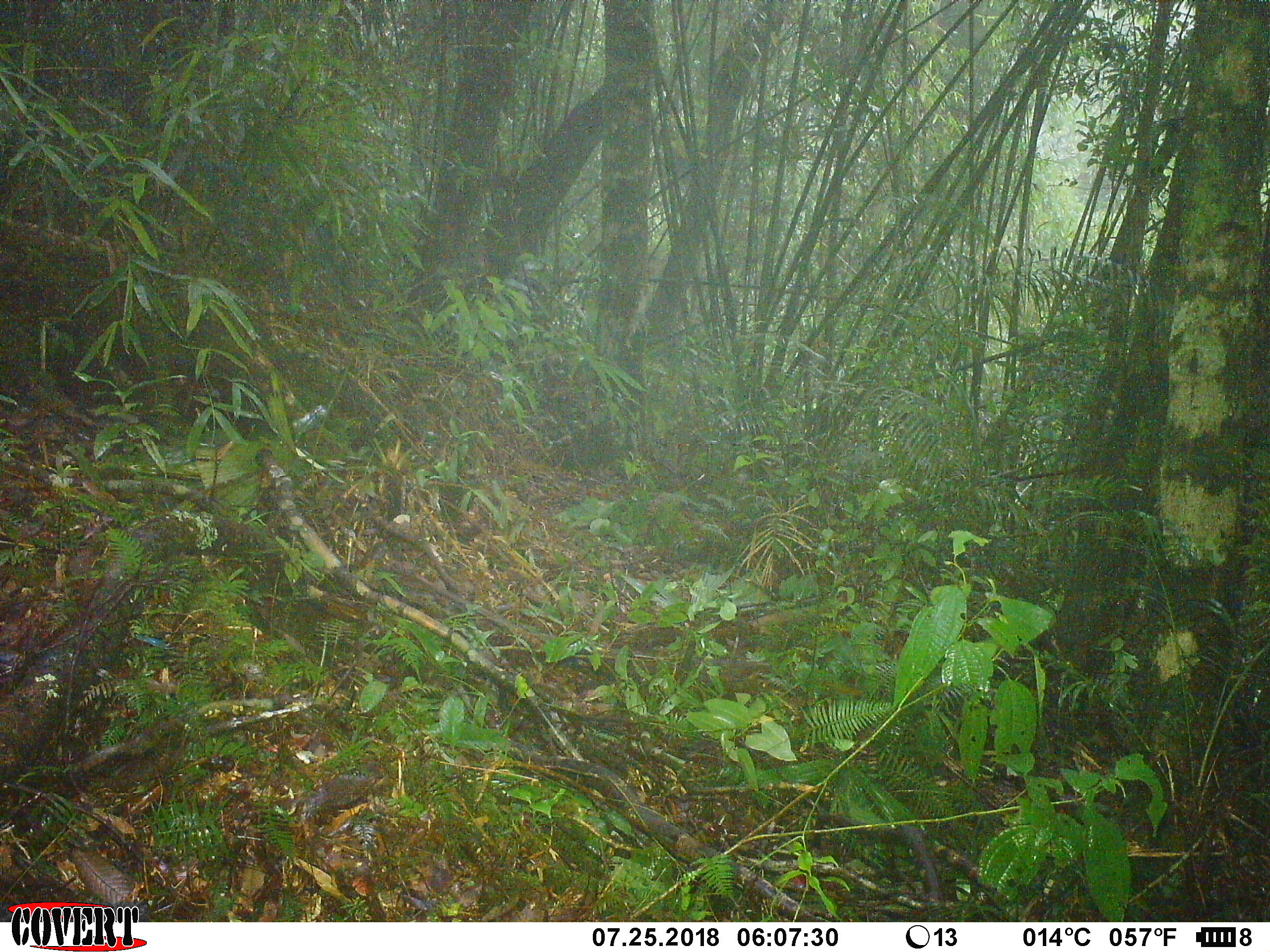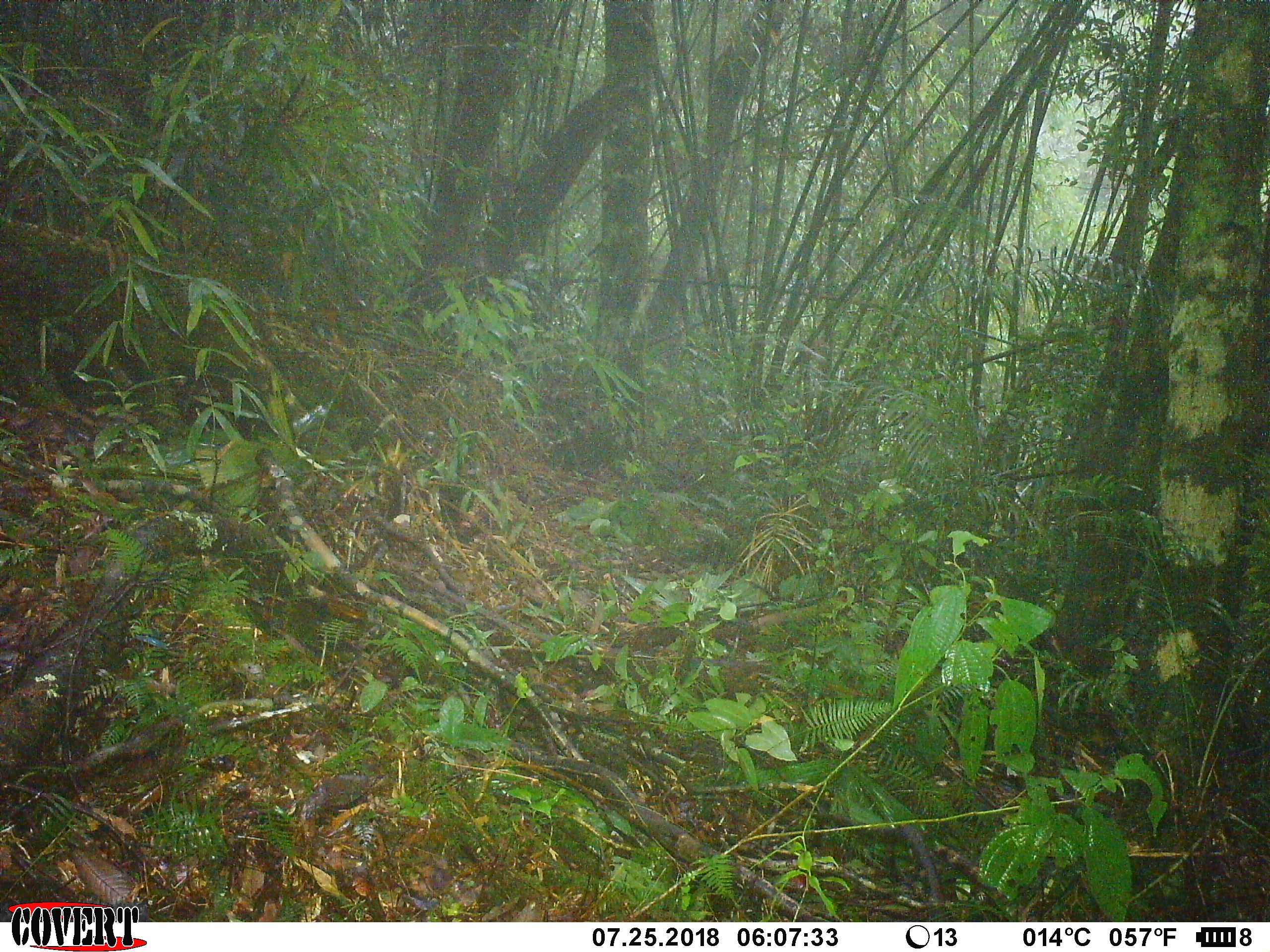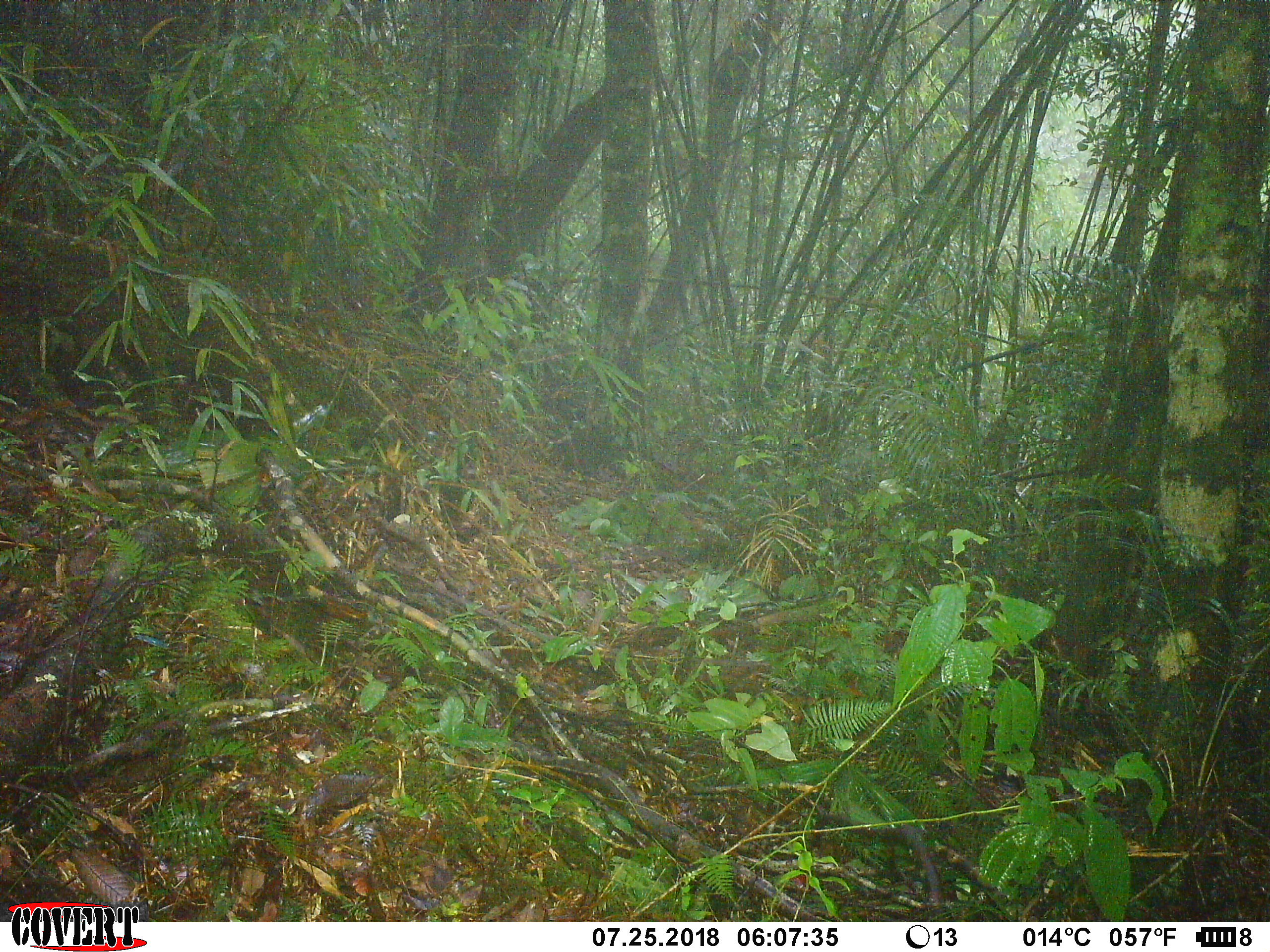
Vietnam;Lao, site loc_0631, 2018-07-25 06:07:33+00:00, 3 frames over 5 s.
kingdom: Animalia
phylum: Chordata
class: Aves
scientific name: Aves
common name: bird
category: unidentified bird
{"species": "unidentified bird (bird) (Aves)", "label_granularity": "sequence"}